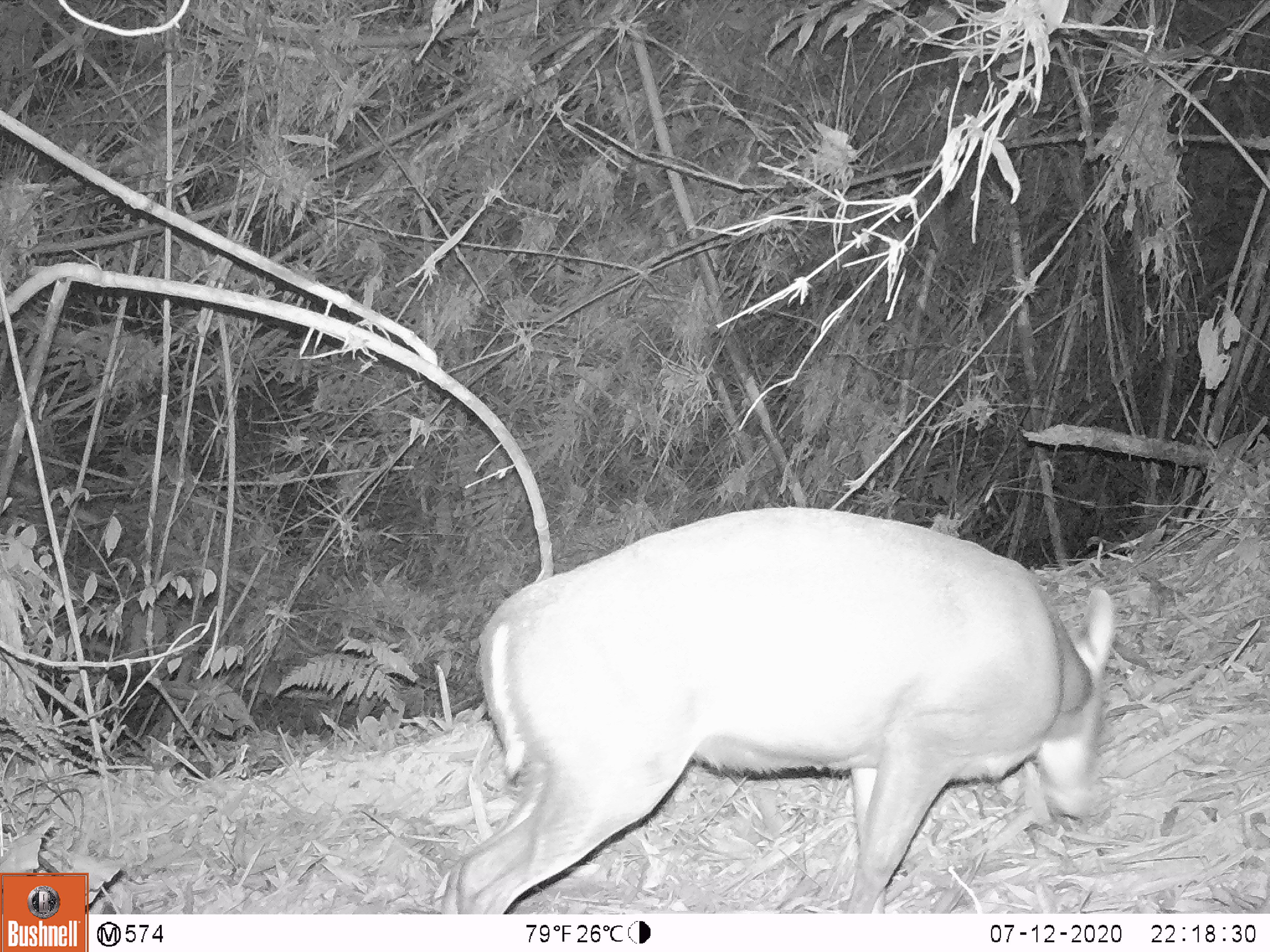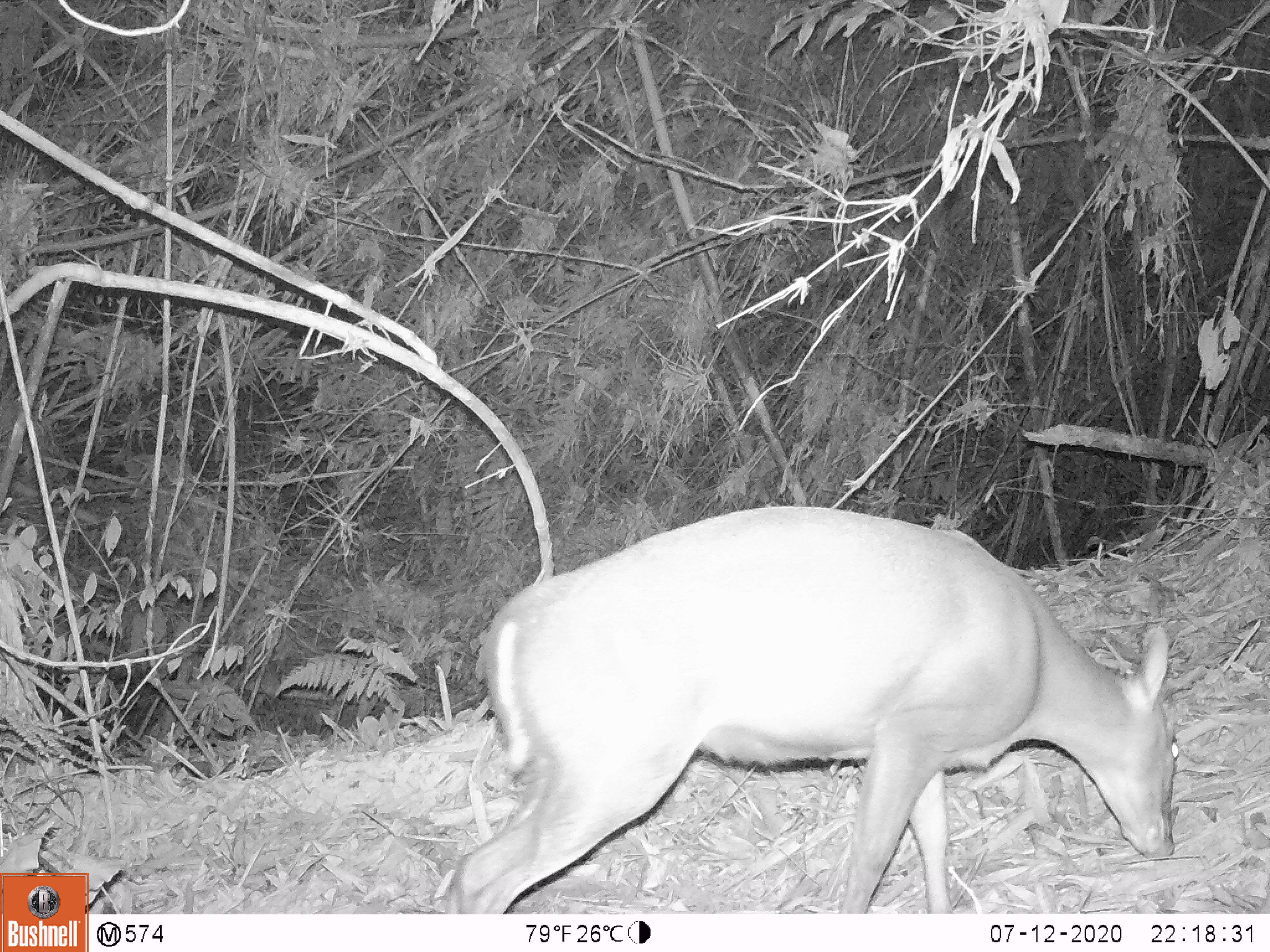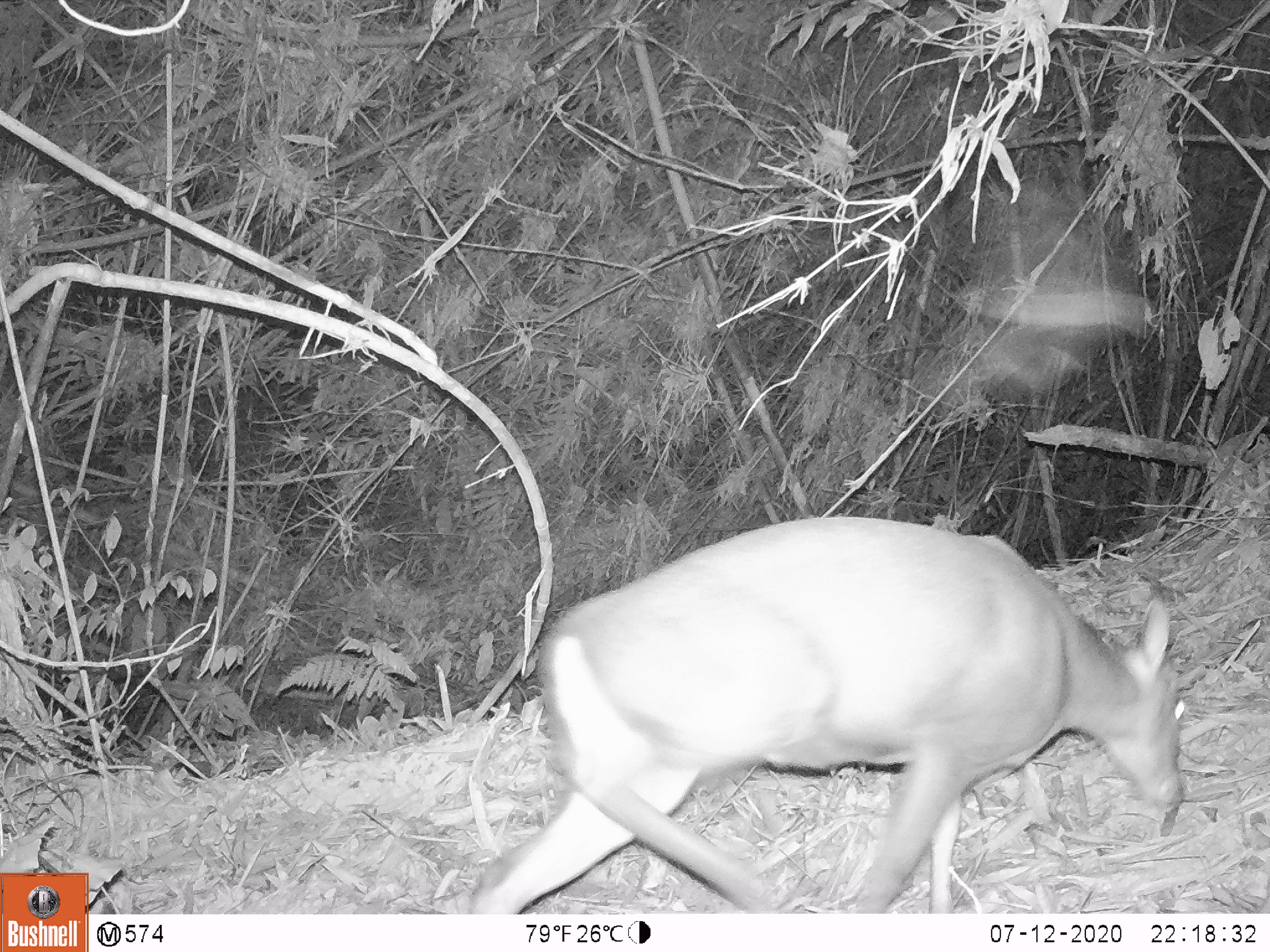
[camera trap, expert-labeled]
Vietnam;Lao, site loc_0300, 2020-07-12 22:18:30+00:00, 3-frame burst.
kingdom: Animalia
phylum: Chordata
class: Mammalia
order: Artiodactyla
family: Cervidae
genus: Muntiacus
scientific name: Muntiacus rooseveltorum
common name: roosevelt's muntjac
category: roosevelts muntjac group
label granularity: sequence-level